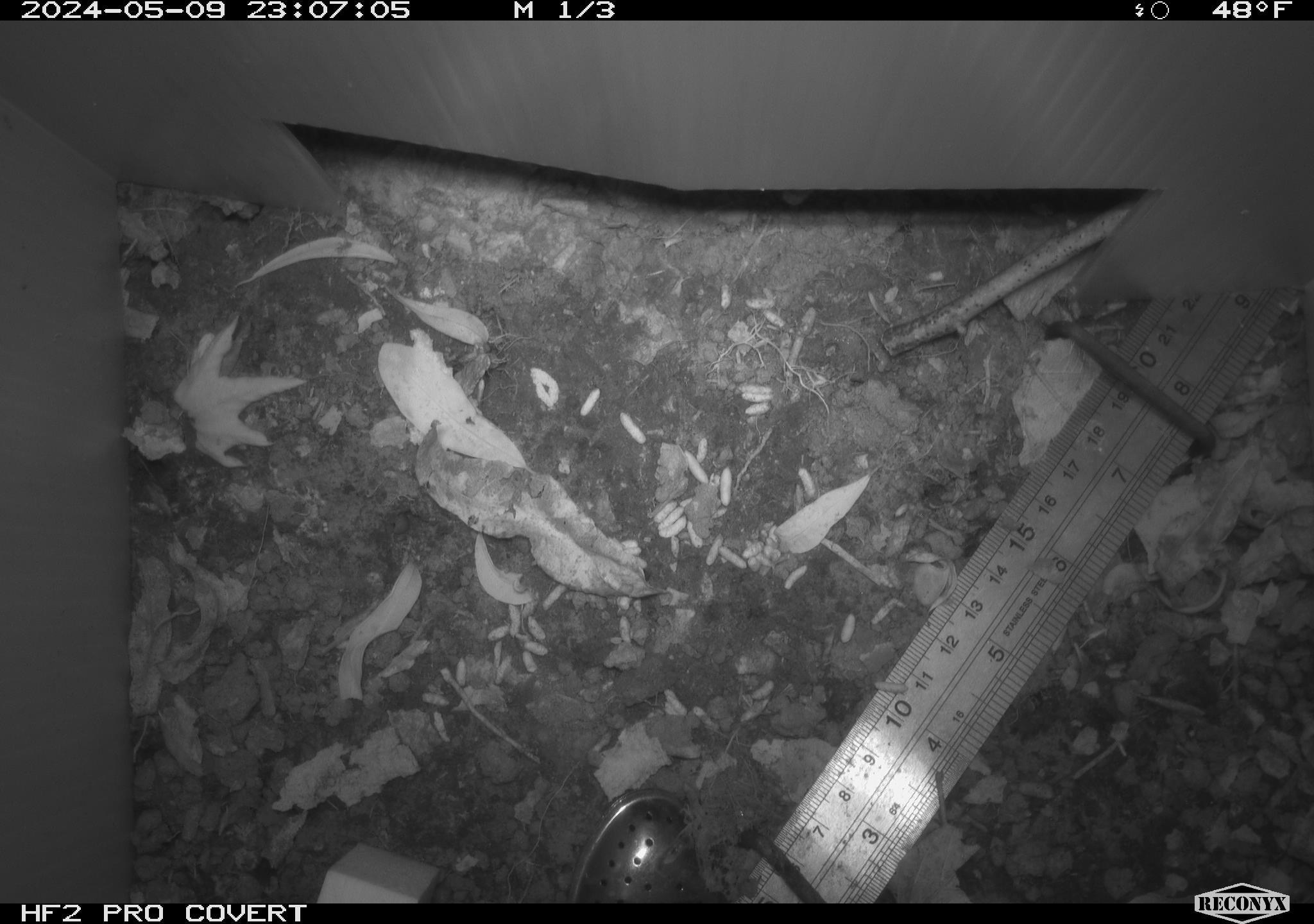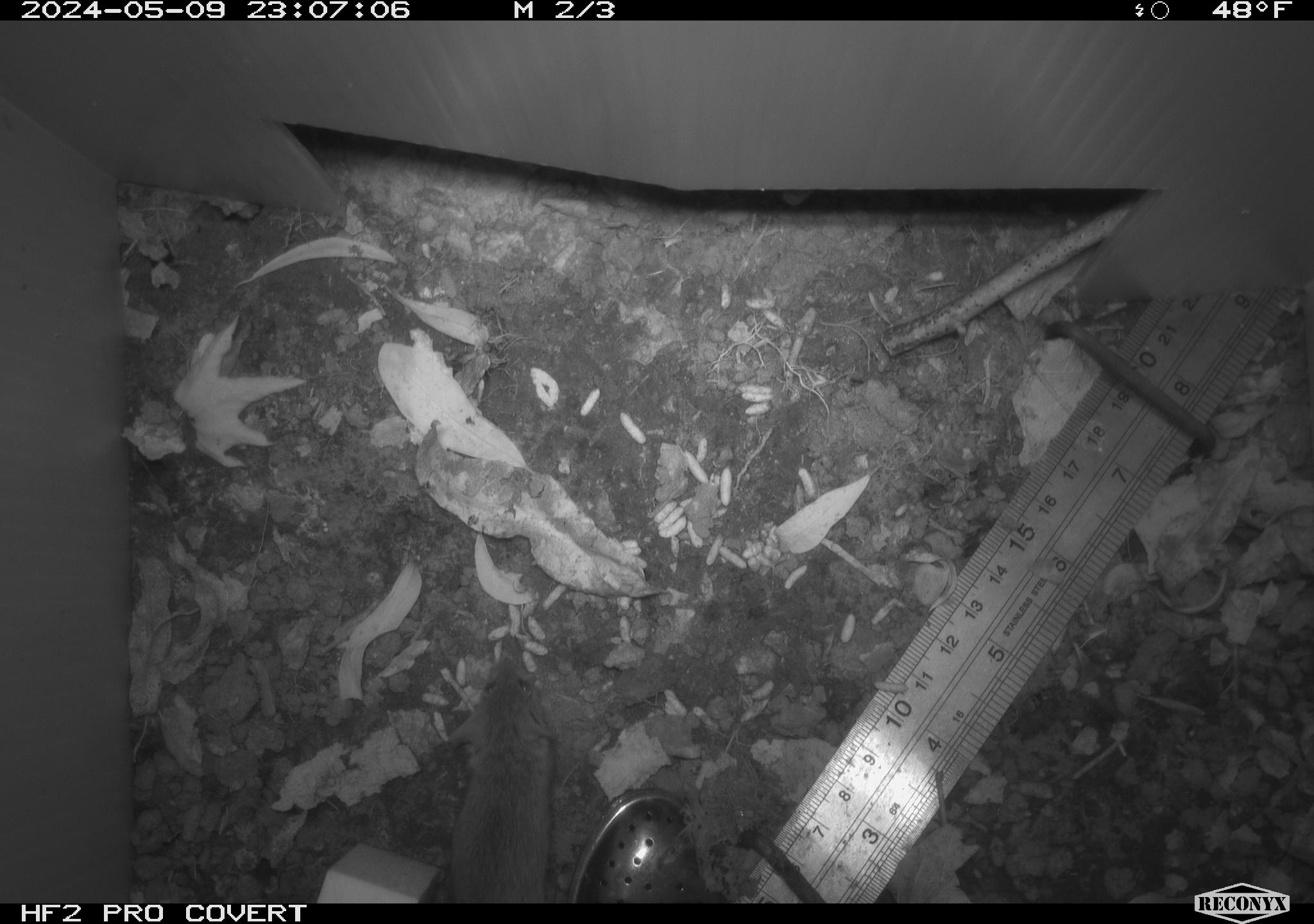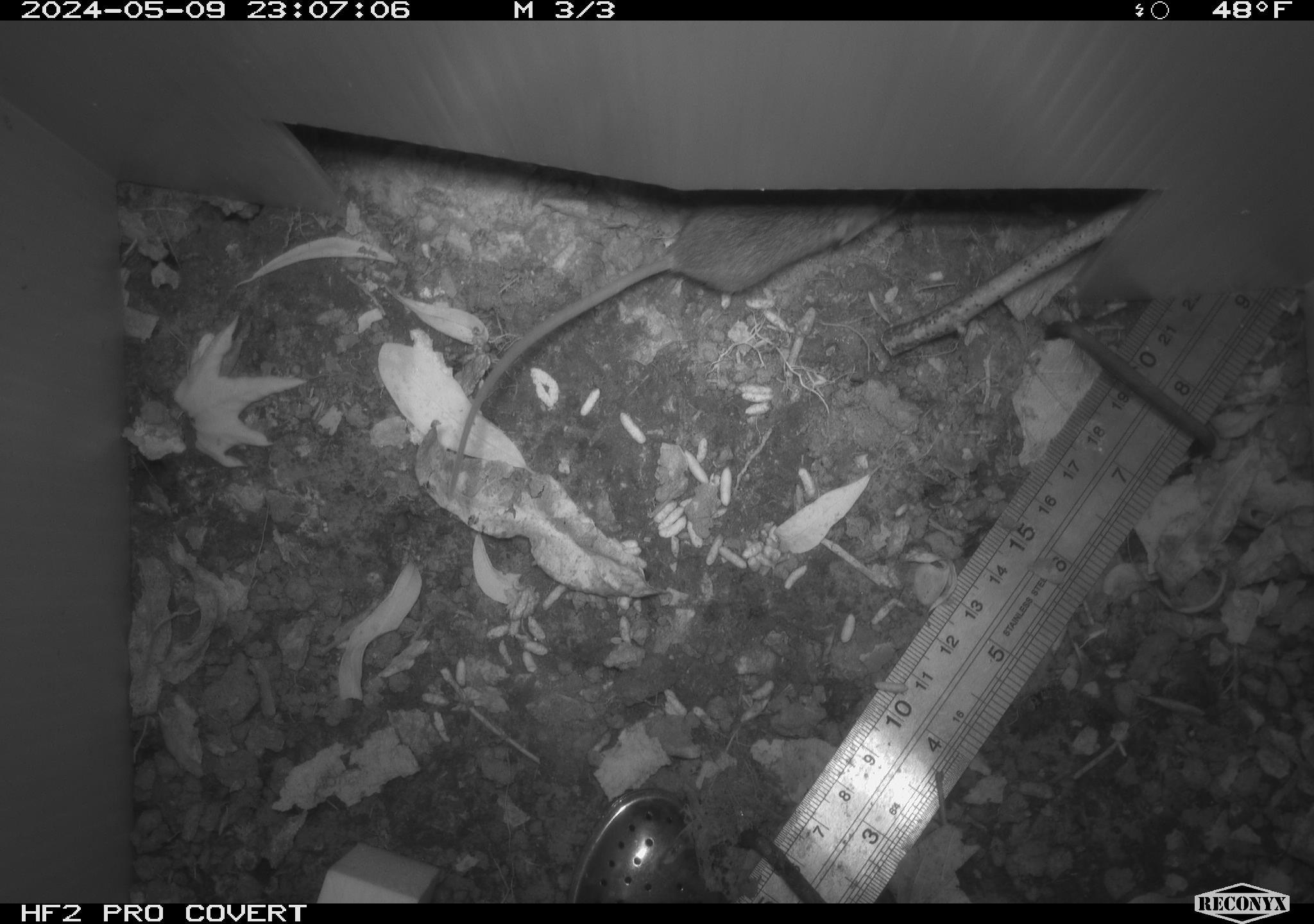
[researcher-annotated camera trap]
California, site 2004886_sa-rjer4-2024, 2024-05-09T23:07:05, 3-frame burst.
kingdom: Animalia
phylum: Chordata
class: Mammalia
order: Rodentia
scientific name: Rodentia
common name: mouse species